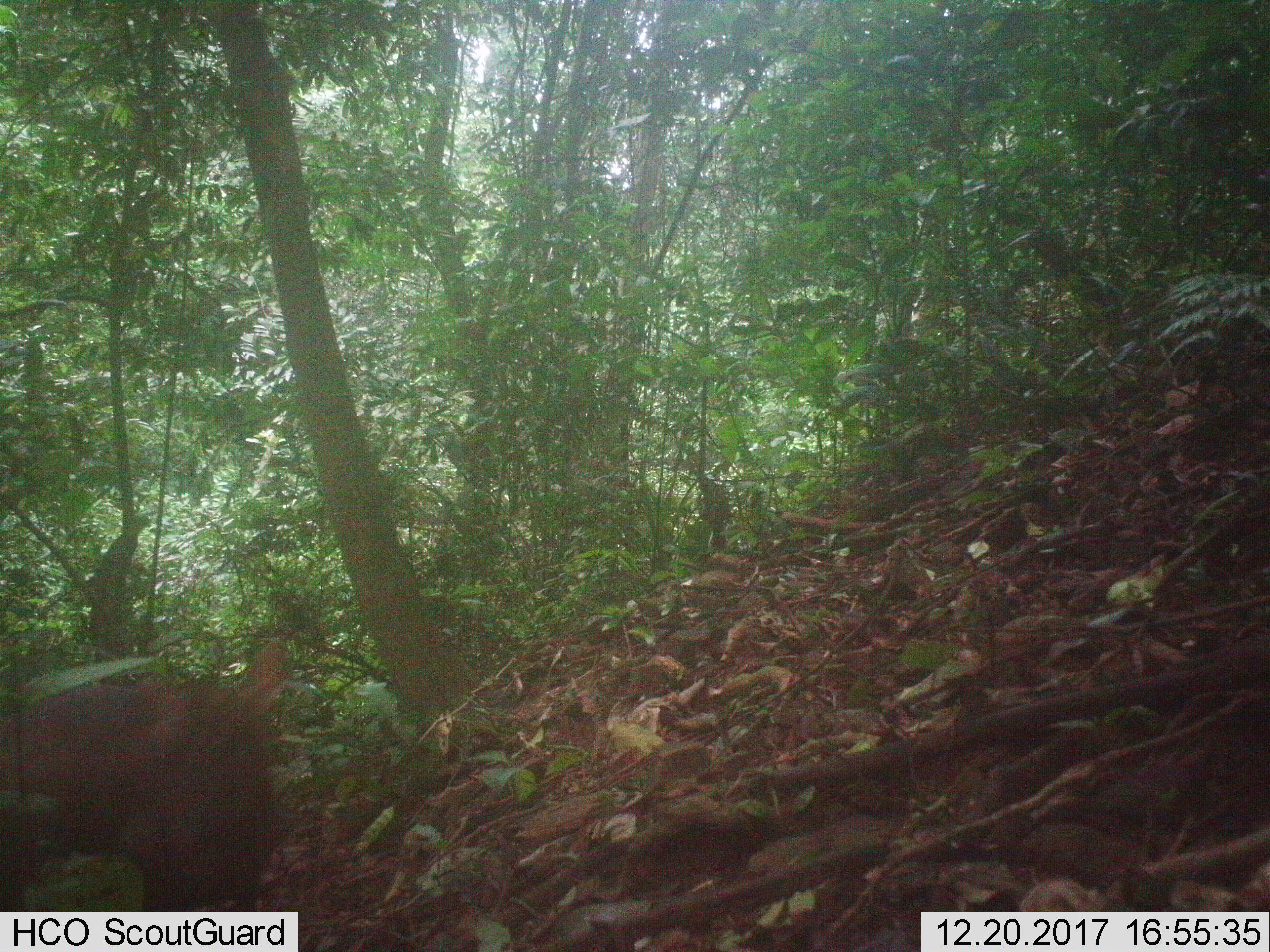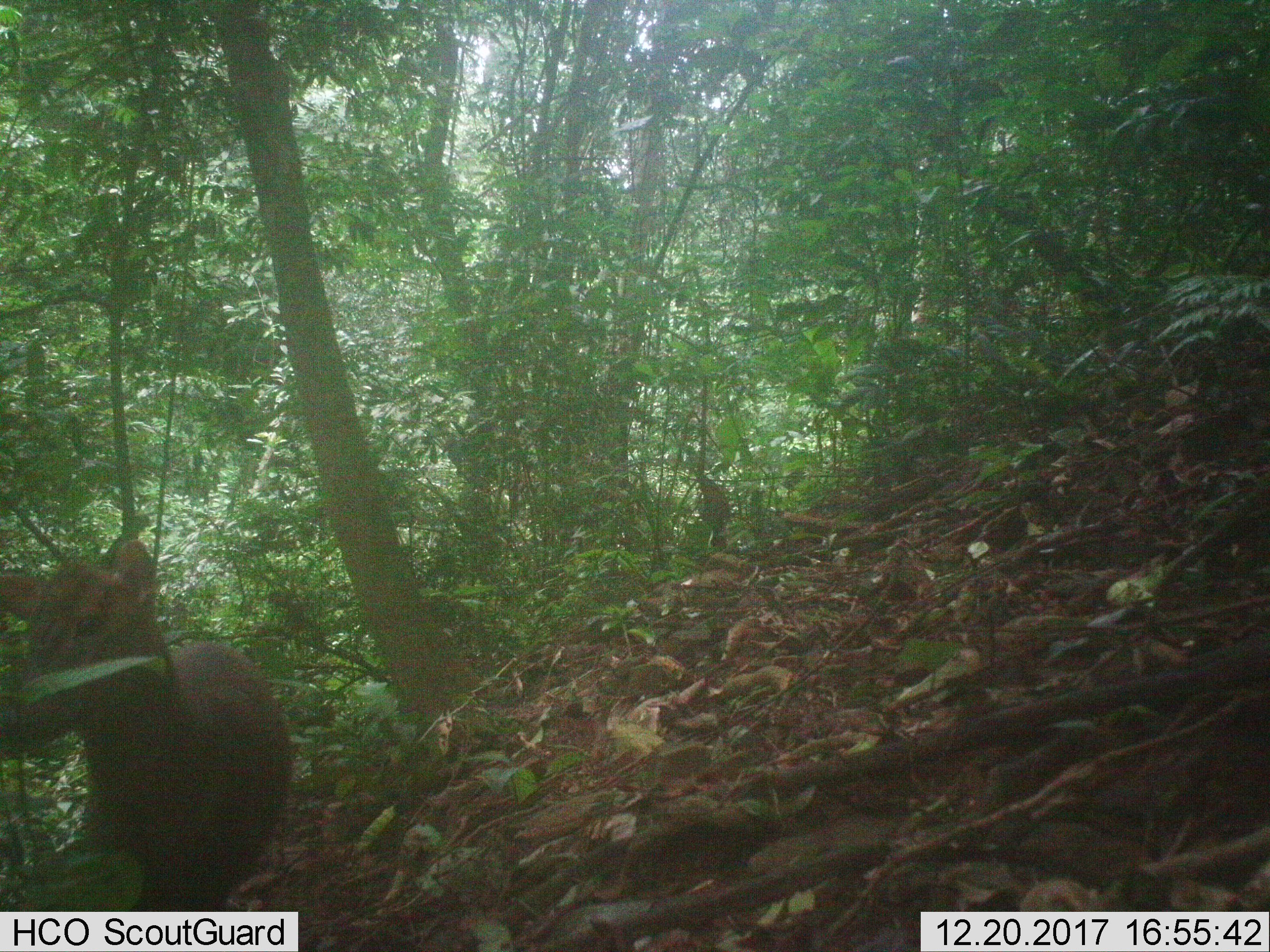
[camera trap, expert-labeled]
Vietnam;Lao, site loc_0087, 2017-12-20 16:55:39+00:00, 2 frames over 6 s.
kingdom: Animalia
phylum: Chordata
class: Mammalia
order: Artiodactyla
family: Cervidae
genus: Muntiacus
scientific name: Muntiacus rooseveltorum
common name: roosevelt's muntjac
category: roosevelts muntjac group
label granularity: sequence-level